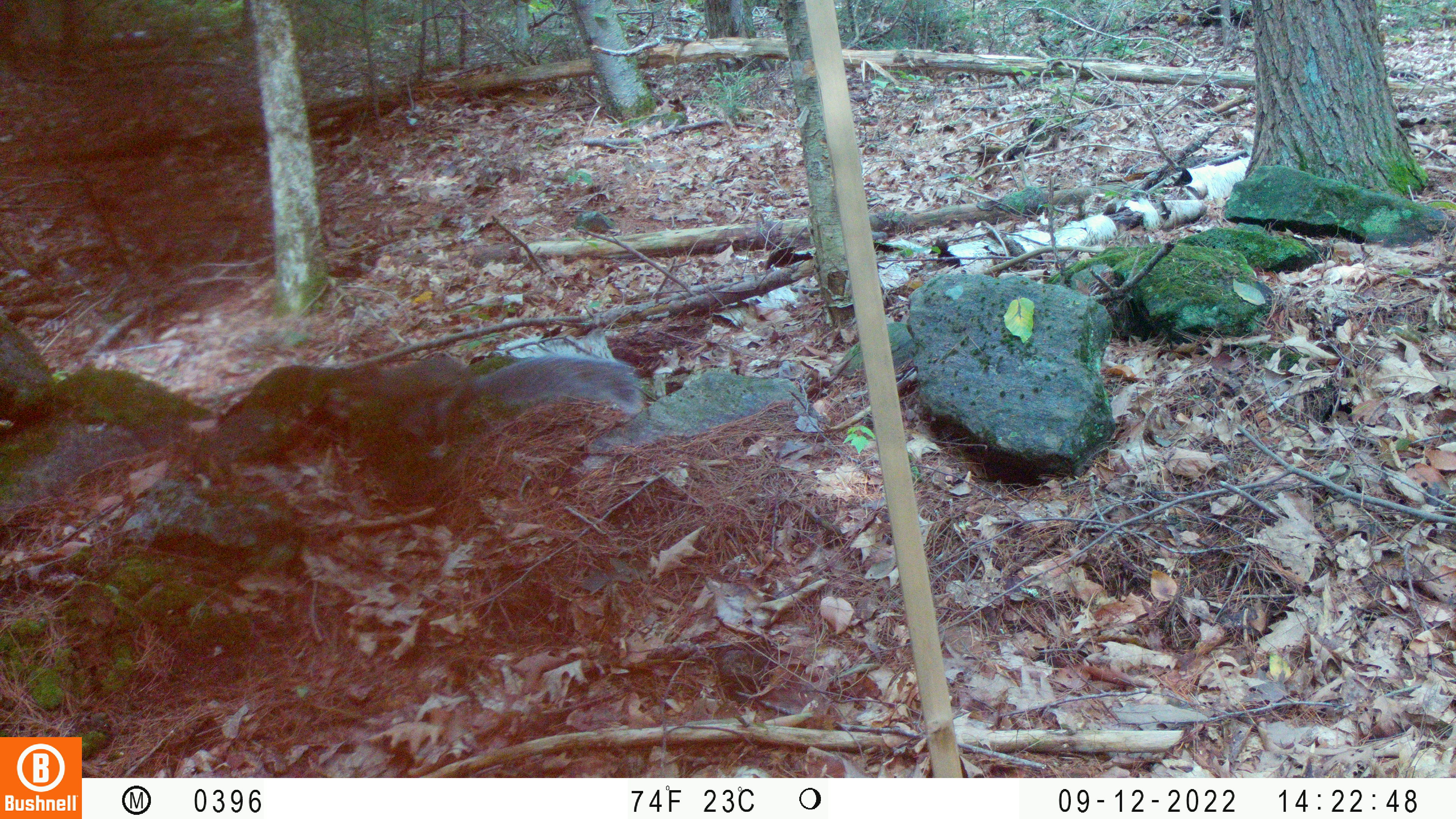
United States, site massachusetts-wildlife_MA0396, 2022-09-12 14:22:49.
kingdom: Animalia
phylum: Chordata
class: Mammalia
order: Rodentia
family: Sciuridae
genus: Sciurus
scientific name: Sciurus carolinensis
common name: gray squirrel